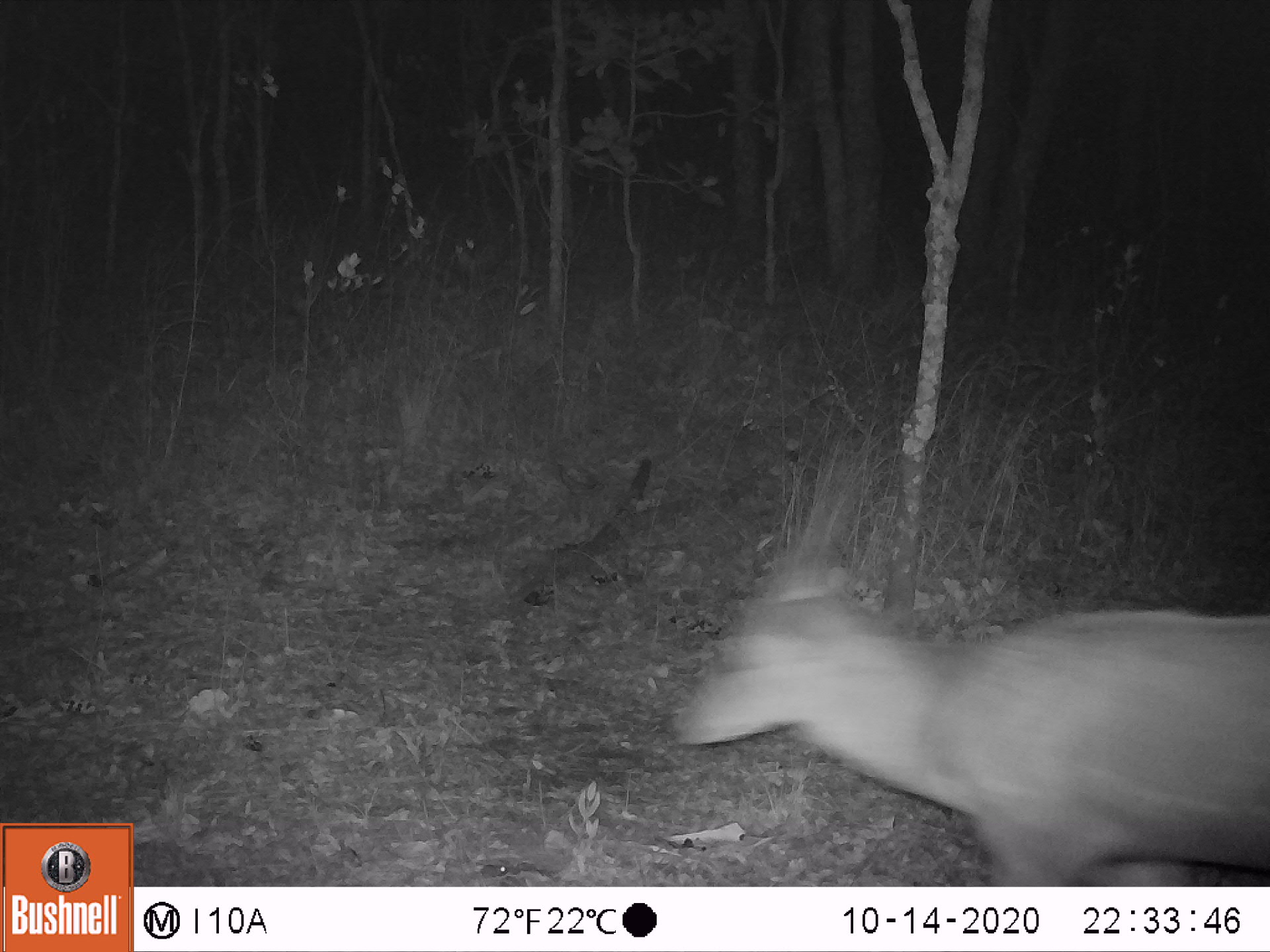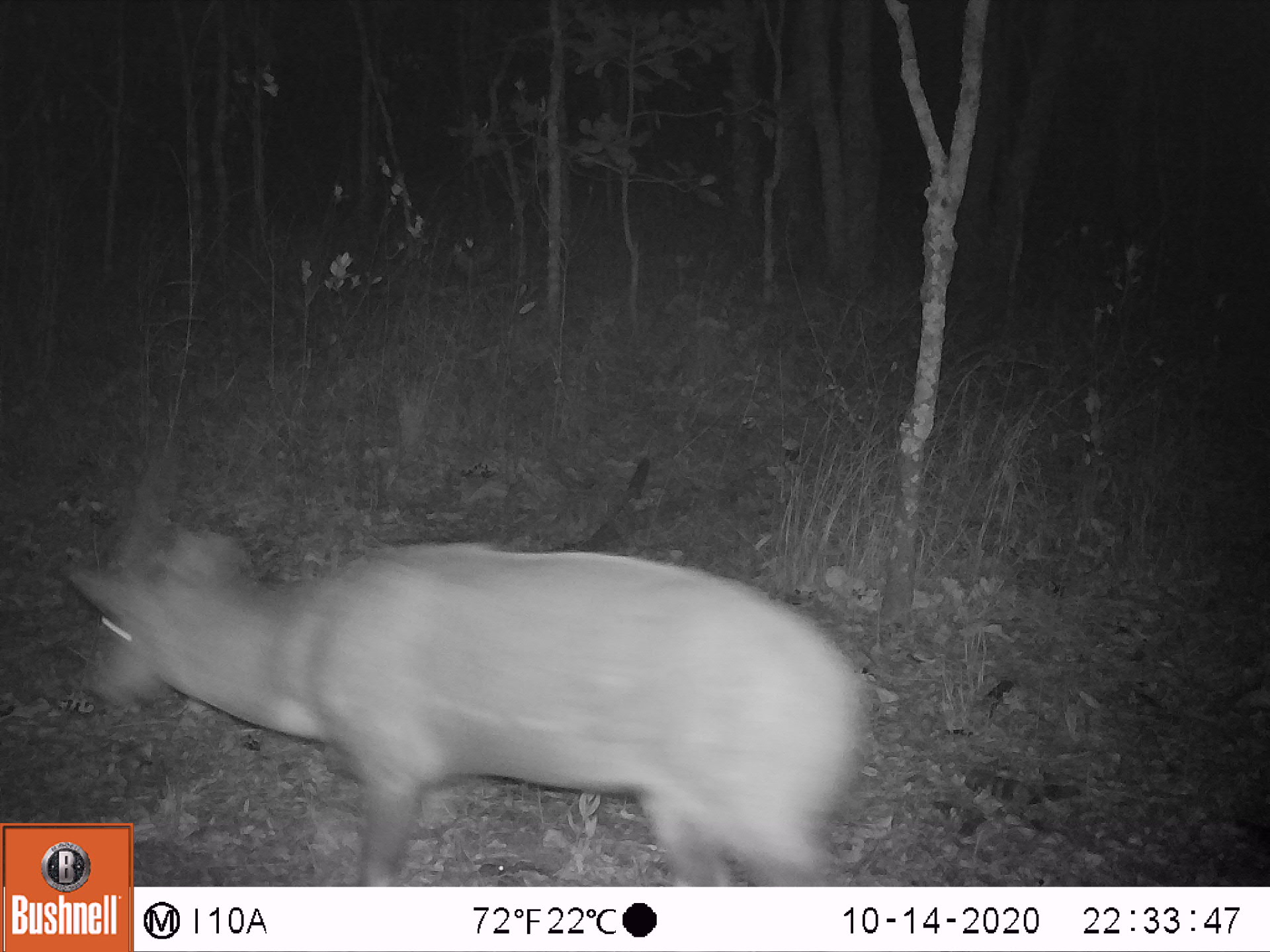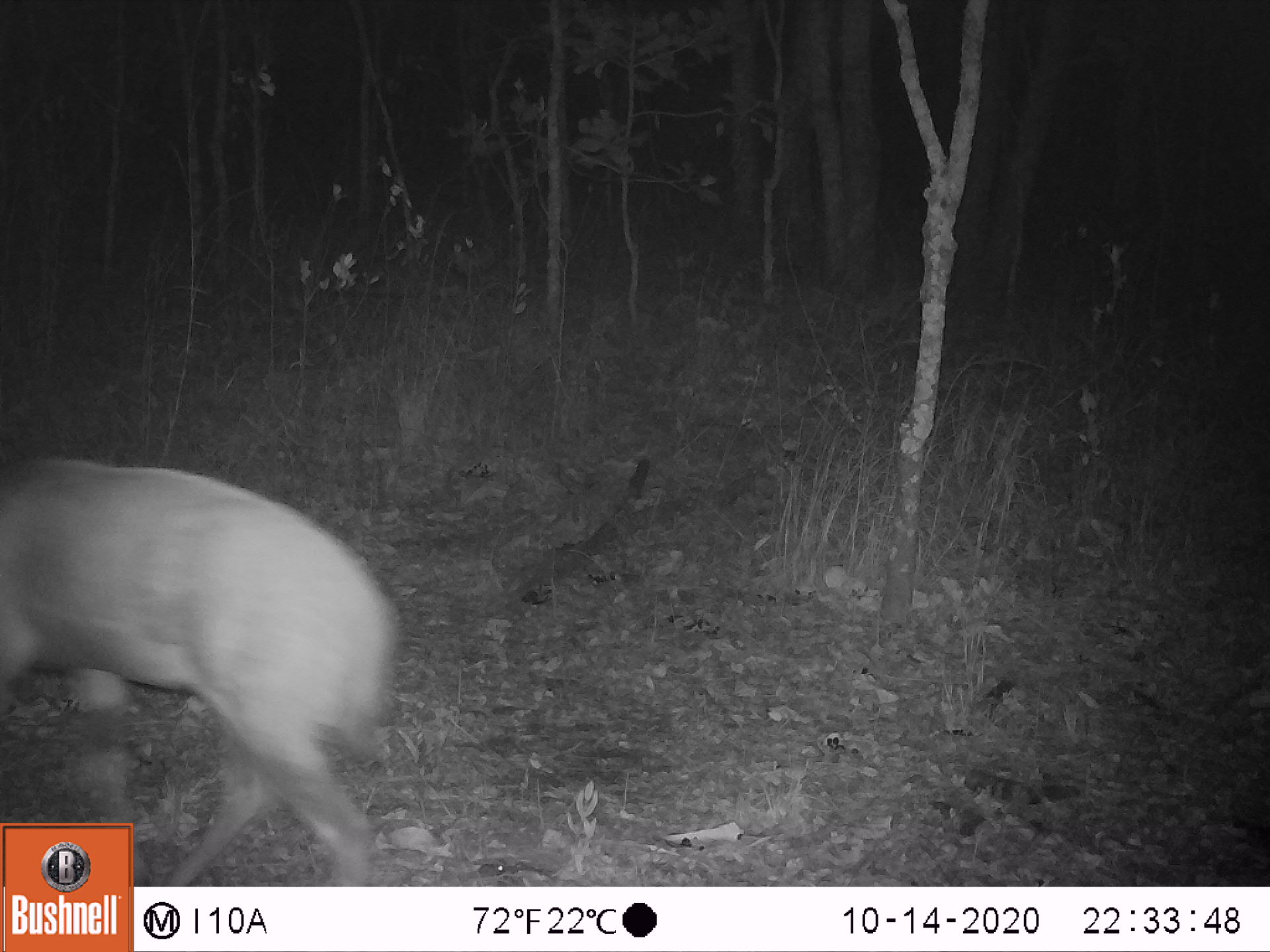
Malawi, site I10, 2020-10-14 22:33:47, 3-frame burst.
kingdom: Animalia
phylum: Chordata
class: Mammalia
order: Artiodactyla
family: Bovidae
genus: Tragelaphus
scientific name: Tragelaphus sylvaticus sylvaticus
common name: cape bushbuck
Cape bushbuck (Tragelaphus sylvaticus sylvaticus), count 1.